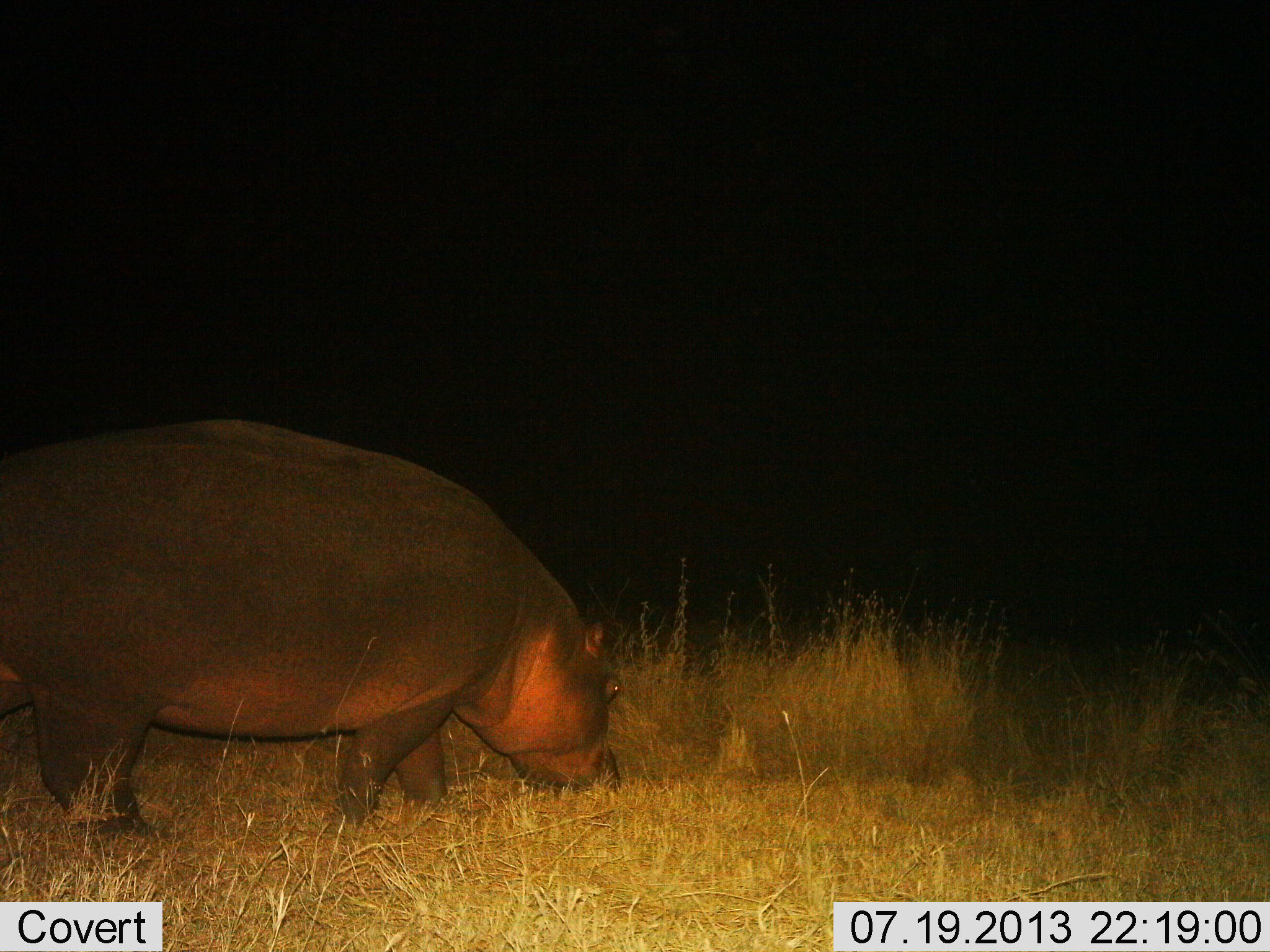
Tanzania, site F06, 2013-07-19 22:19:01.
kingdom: Animalia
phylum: Chordata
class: Mammalia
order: Artiodactyla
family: Hippopotamidae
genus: Hippopotamus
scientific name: Hippopotamus amphibius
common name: hippopotamus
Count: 1.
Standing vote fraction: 18%.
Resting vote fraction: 0%.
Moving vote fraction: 16%.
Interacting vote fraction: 0%.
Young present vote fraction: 0%.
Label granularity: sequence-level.